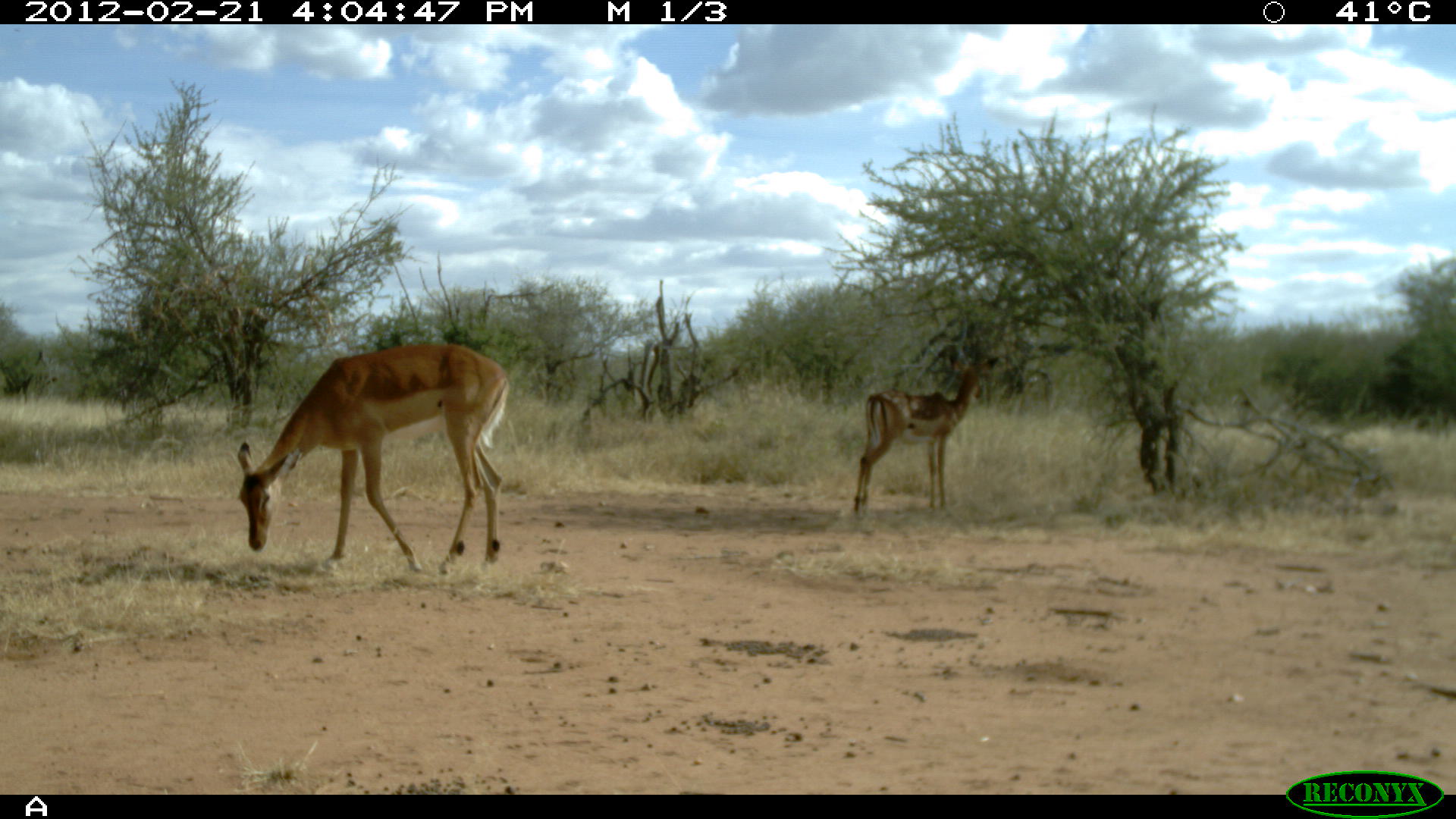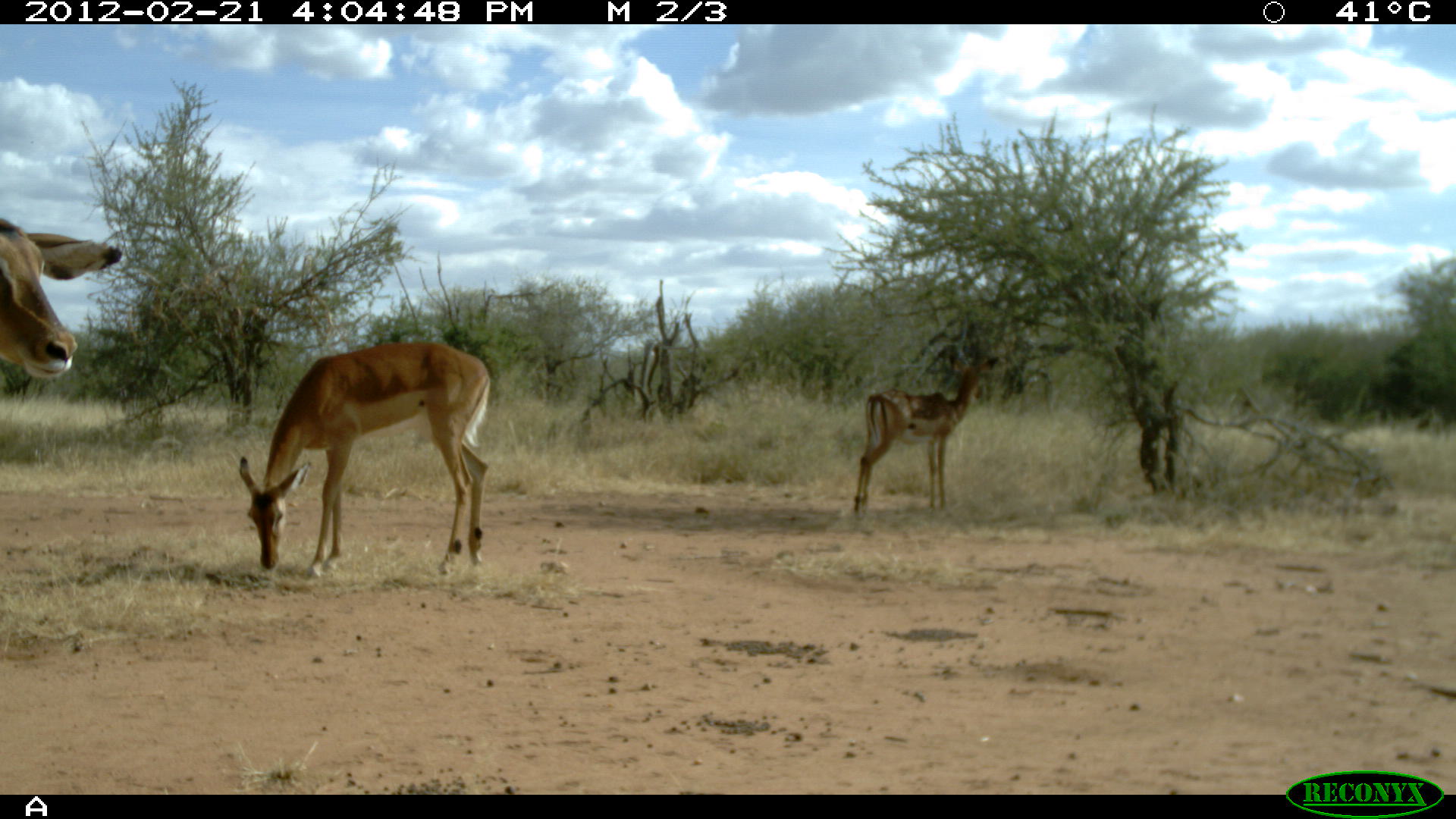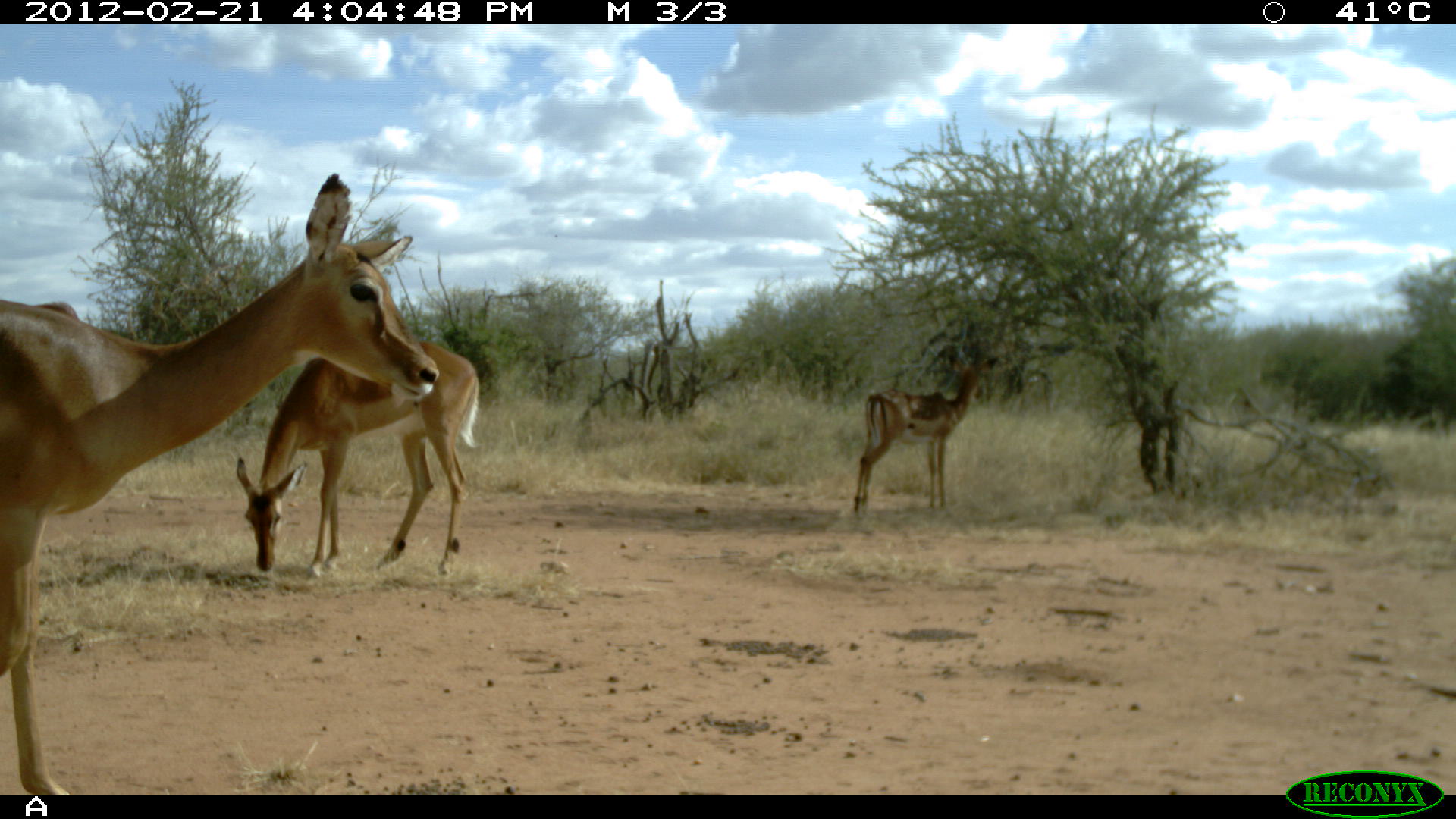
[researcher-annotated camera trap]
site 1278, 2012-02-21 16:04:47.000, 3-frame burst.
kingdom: Animalia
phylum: Chordata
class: Mammalia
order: Artiodactyla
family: Bovidae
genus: Aepyceros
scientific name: Aepyceros melampus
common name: impala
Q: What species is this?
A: Aepyceros melampus (impala).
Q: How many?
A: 2.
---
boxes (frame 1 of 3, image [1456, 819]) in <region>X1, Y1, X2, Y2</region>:
aepyceros melampus: <region>234, 341, 511, 577</region>; <region>852, 354, 1000, 522</region>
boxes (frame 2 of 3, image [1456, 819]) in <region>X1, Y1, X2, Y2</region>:
aepyceros melampus: <region>234, 341, 492, 577</region>; <region>851, 354, 1000, 522</region>; <region>0, 211, 124, 382</region>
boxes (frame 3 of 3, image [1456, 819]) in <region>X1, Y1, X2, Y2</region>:
aepyceros melampus: <region>0, 168, 440, 793</region>; <region>226, 341, 481, 577</region>; <region>851, 354, 1000, 522</region>